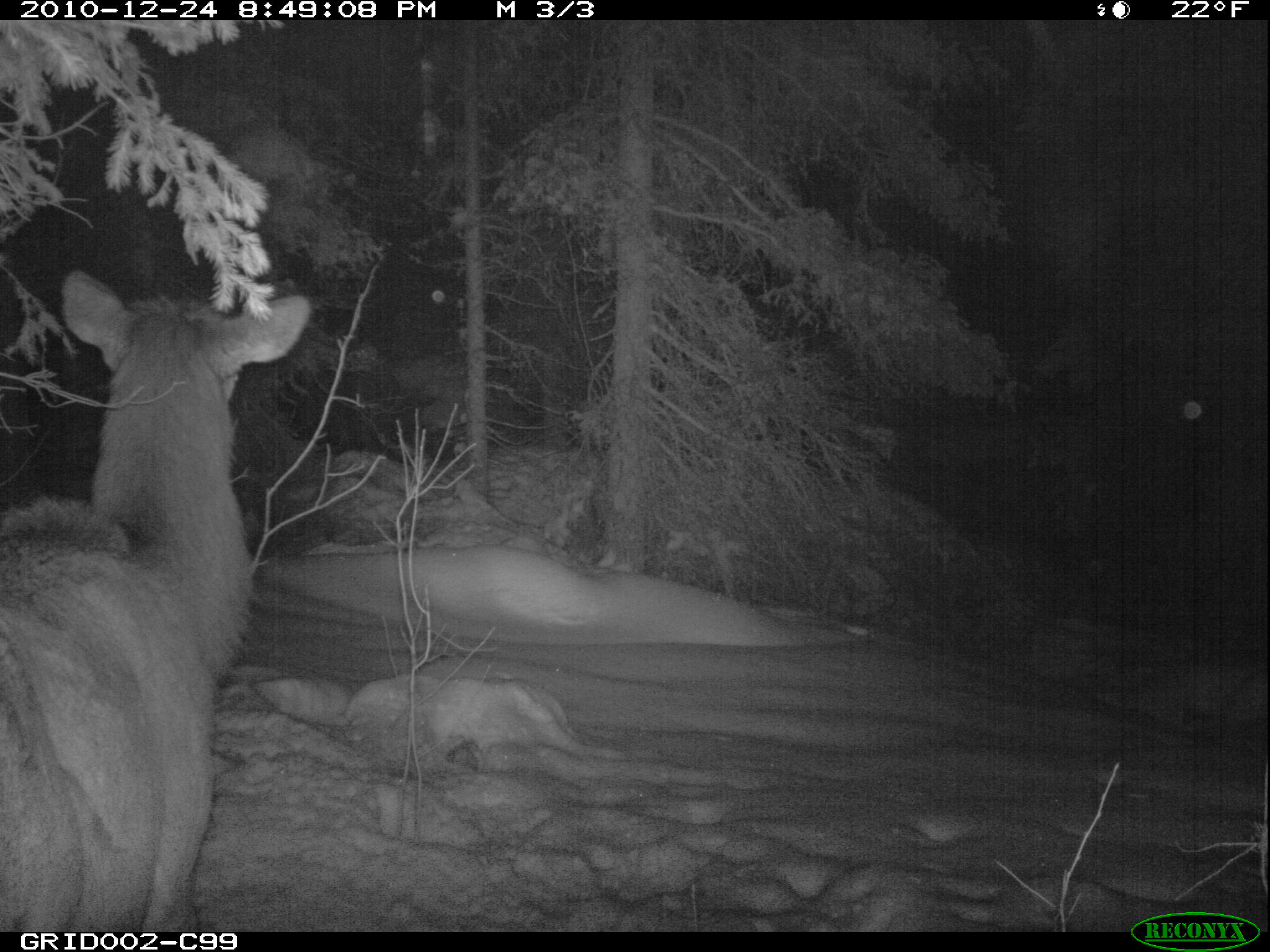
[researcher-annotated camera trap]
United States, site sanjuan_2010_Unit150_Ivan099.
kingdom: Animalia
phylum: Chordata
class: Mammalia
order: Artiodactyla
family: Cervidae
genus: Cervus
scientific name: Cervus elaphus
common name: red deer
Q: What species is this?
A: Cervus elaphus (red deer).